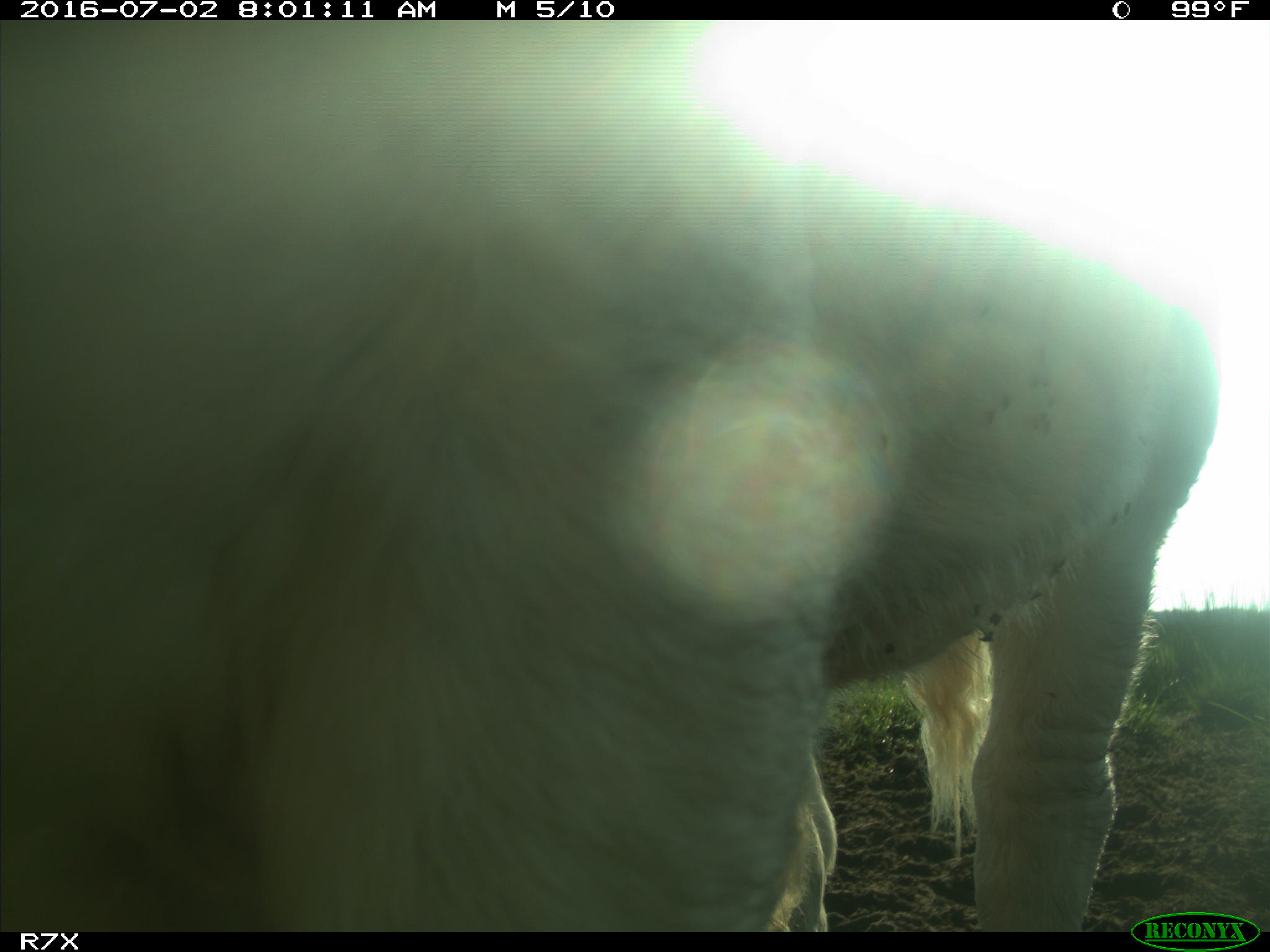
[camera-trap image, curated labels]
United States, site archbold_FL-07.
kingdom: Animalia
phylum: Chordata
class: Mammalia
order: Artiodactyla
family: Bovidae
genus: Bos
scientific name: Bos taurus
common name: domestic cow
Bos taurus (domestic cow).